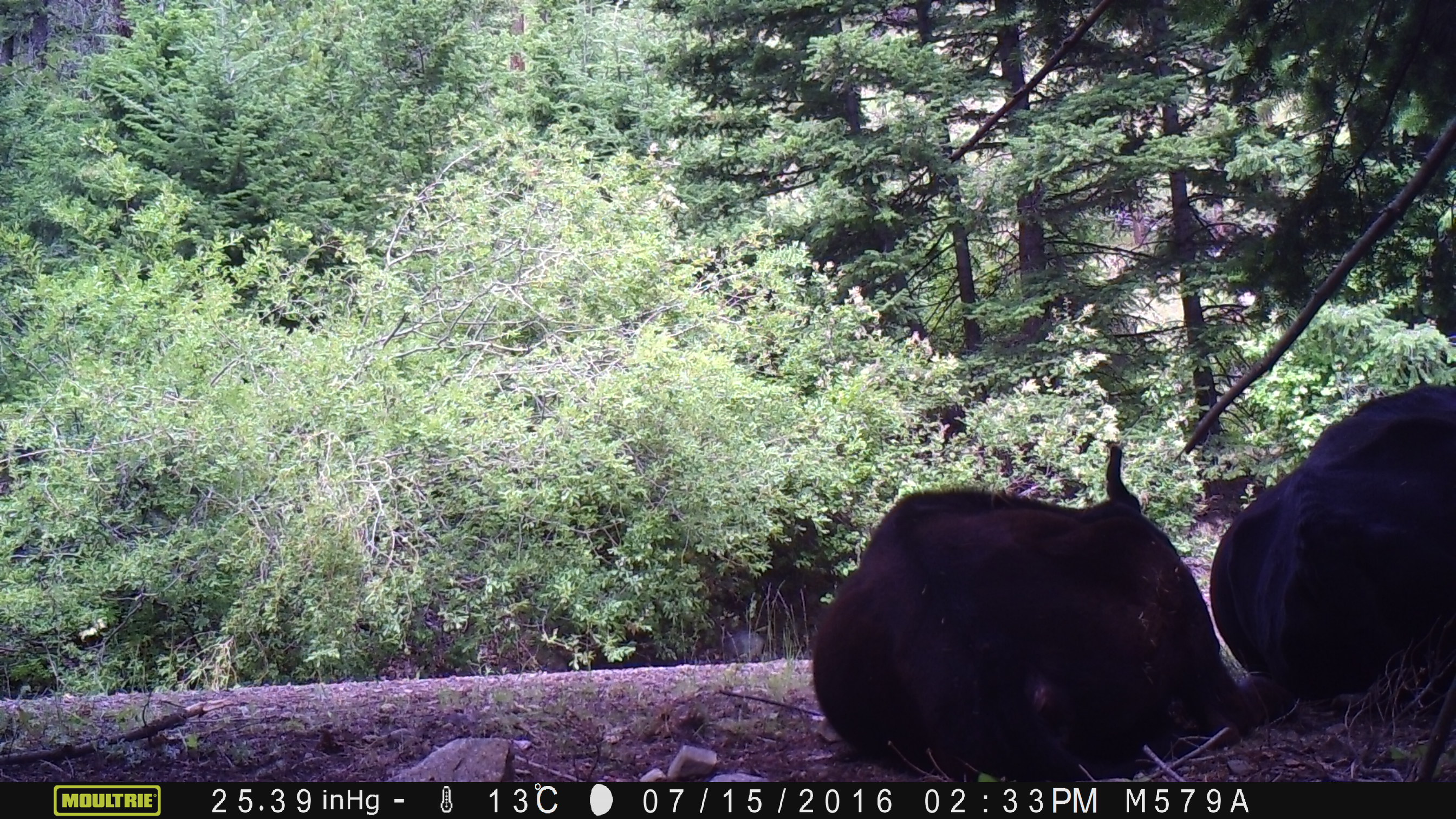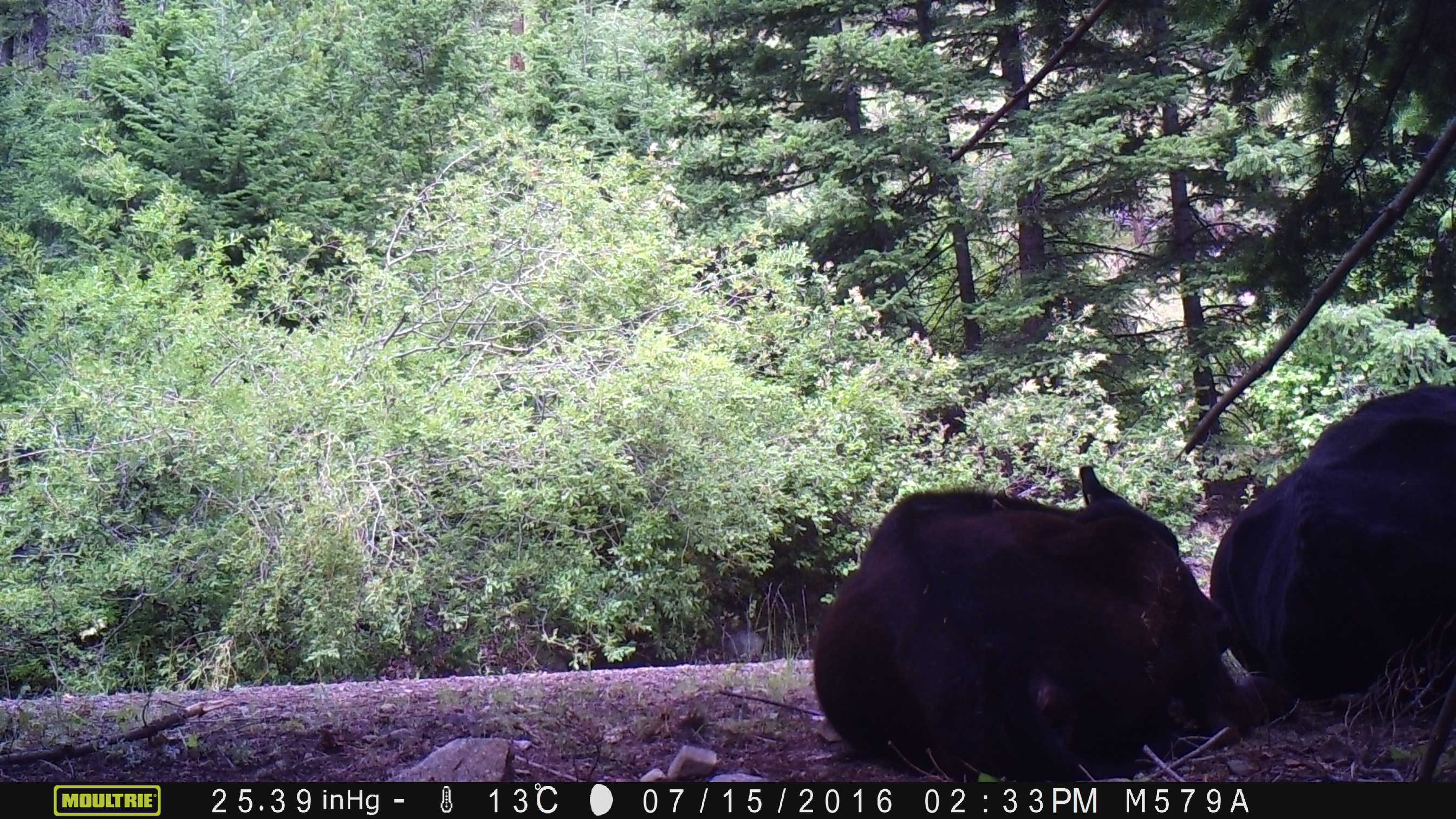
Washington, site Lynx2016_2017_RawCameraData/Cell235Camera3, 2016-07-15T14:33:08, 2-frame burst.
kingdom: Animalia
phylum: Chordata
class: Mammalia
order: Artiodactyla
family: Bovidae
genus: Bos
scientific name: Bos taurus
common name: domestic cattle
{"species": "domestic cattle (Bos taurus)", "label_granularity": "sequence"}